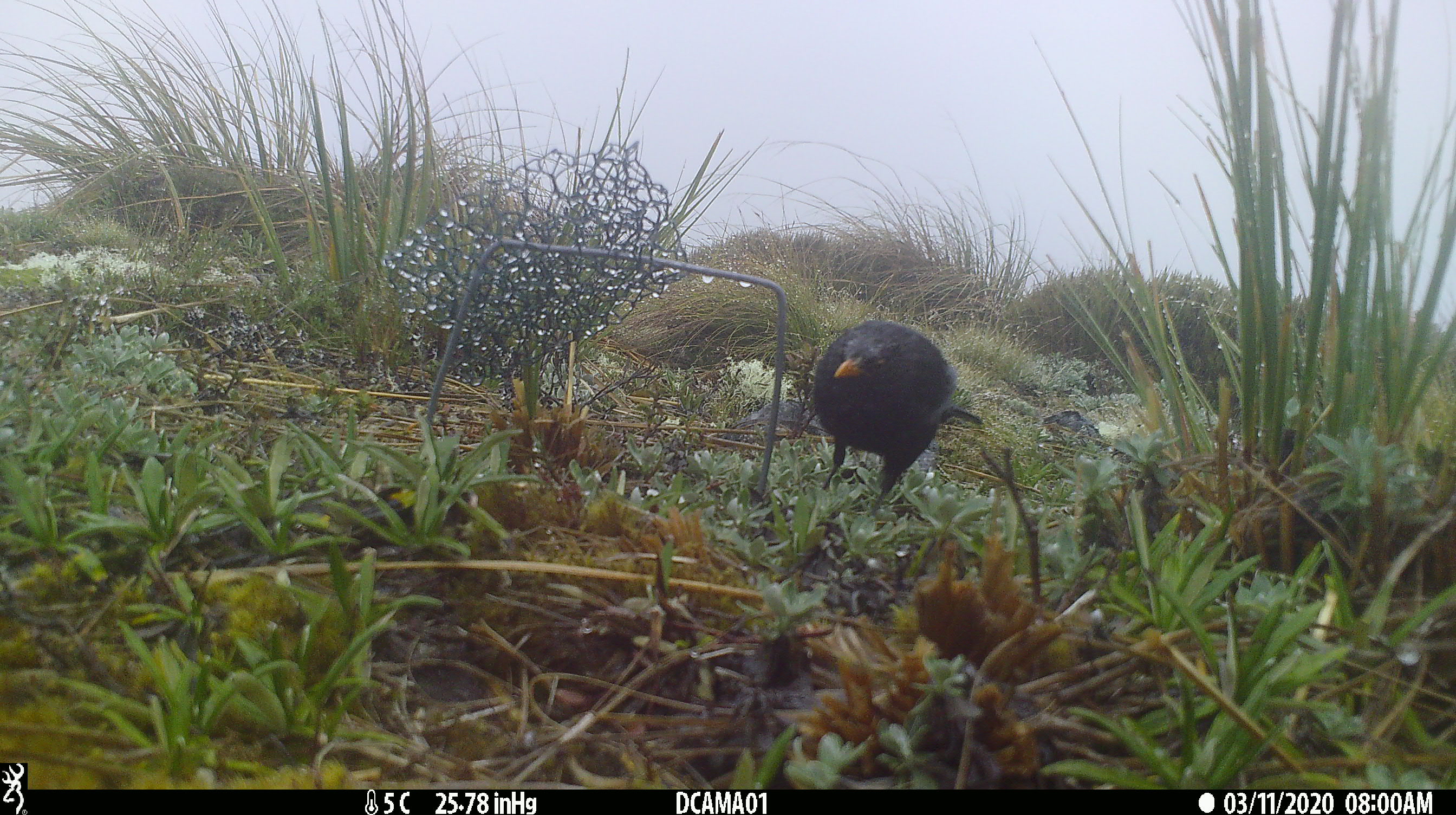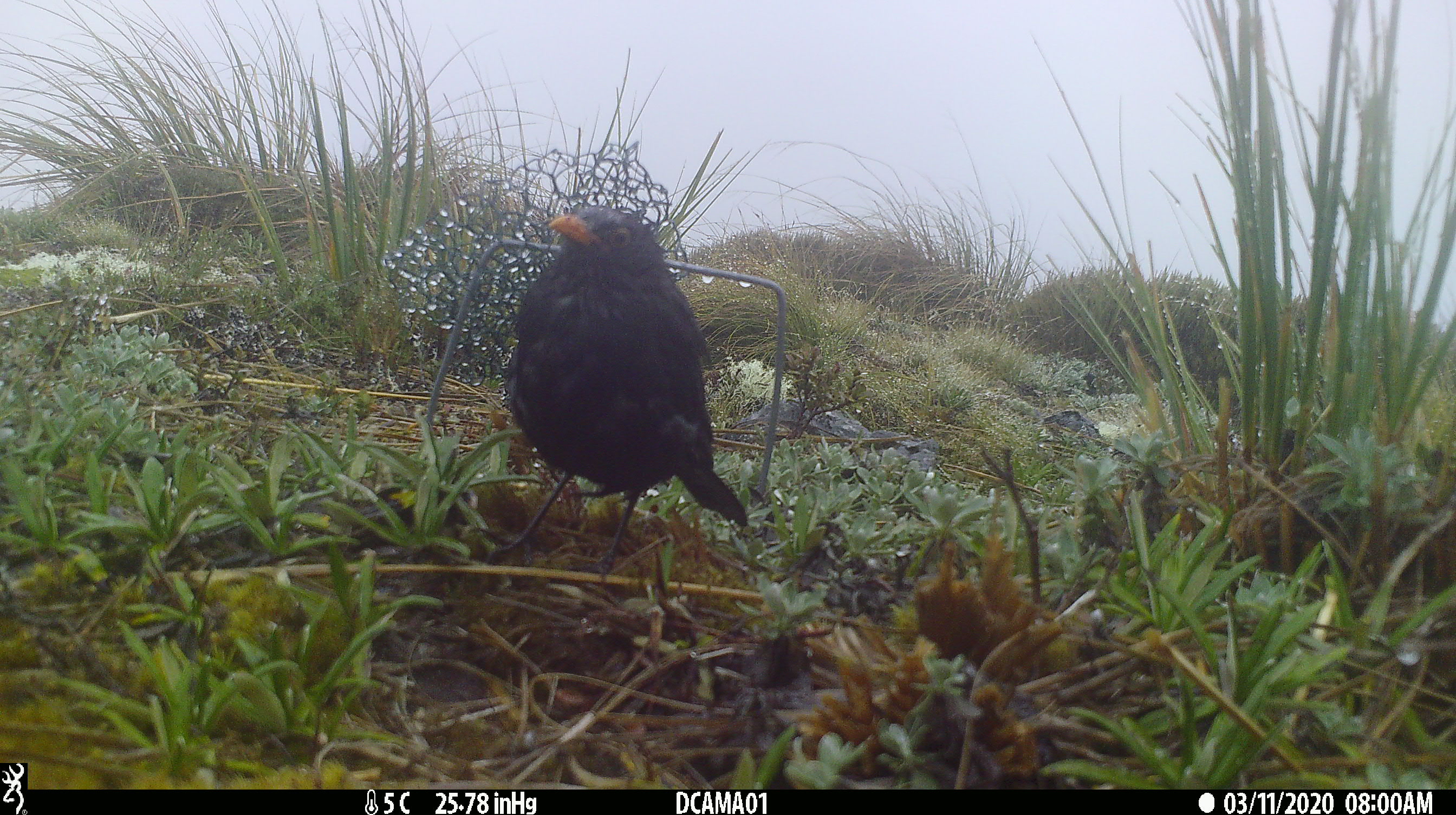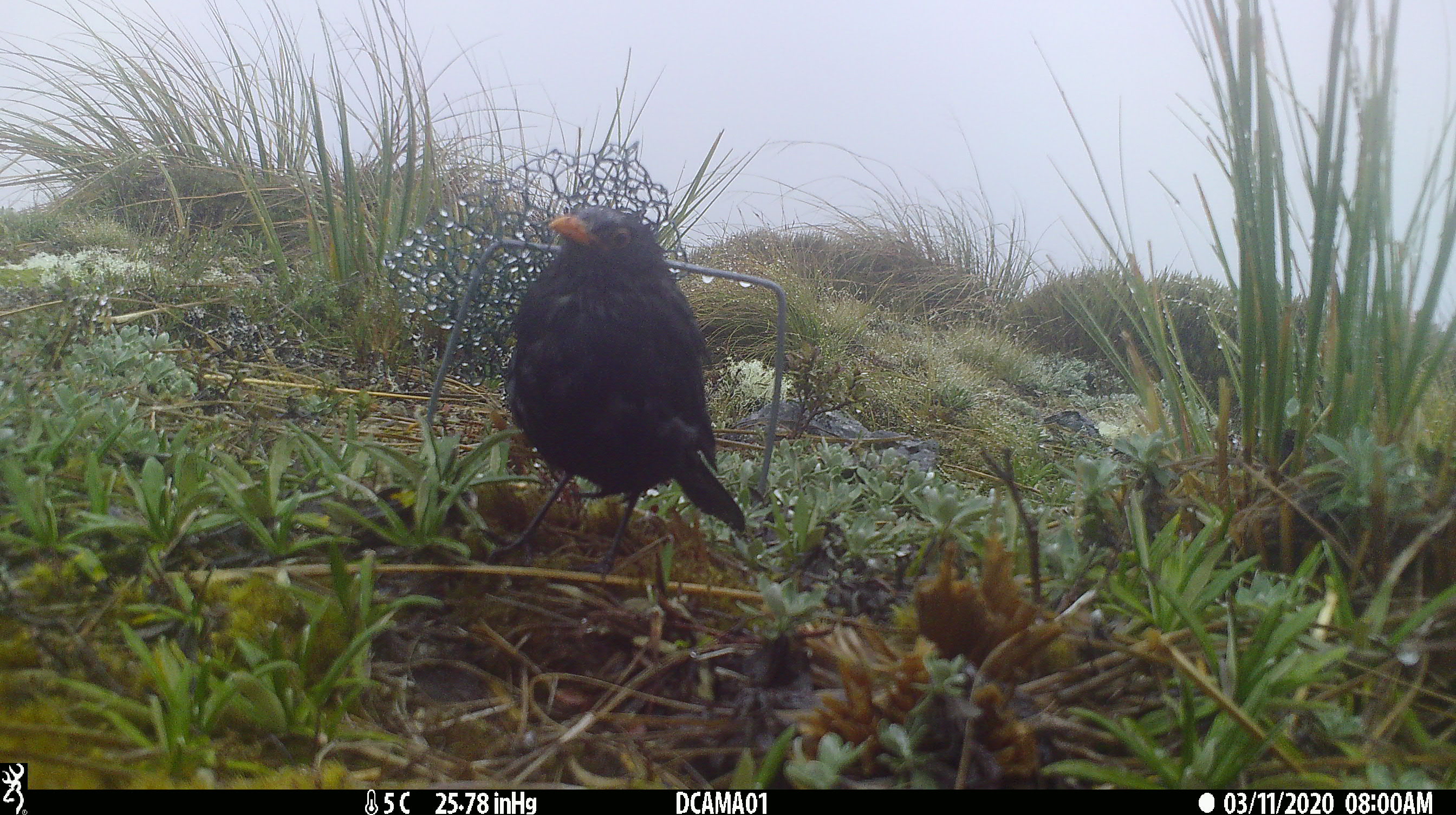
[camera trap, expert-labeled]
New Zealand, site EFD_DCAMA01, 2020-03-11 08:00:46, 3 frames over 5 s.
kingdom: Animalia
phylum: Chordata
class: Aves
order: Passeriformes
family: Turdidae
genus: Turdus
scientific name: Turdus merula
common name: eurasian blackbird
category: blackbird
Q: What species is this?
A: Blackbird (eurasian blackbird) (Turdus merula).